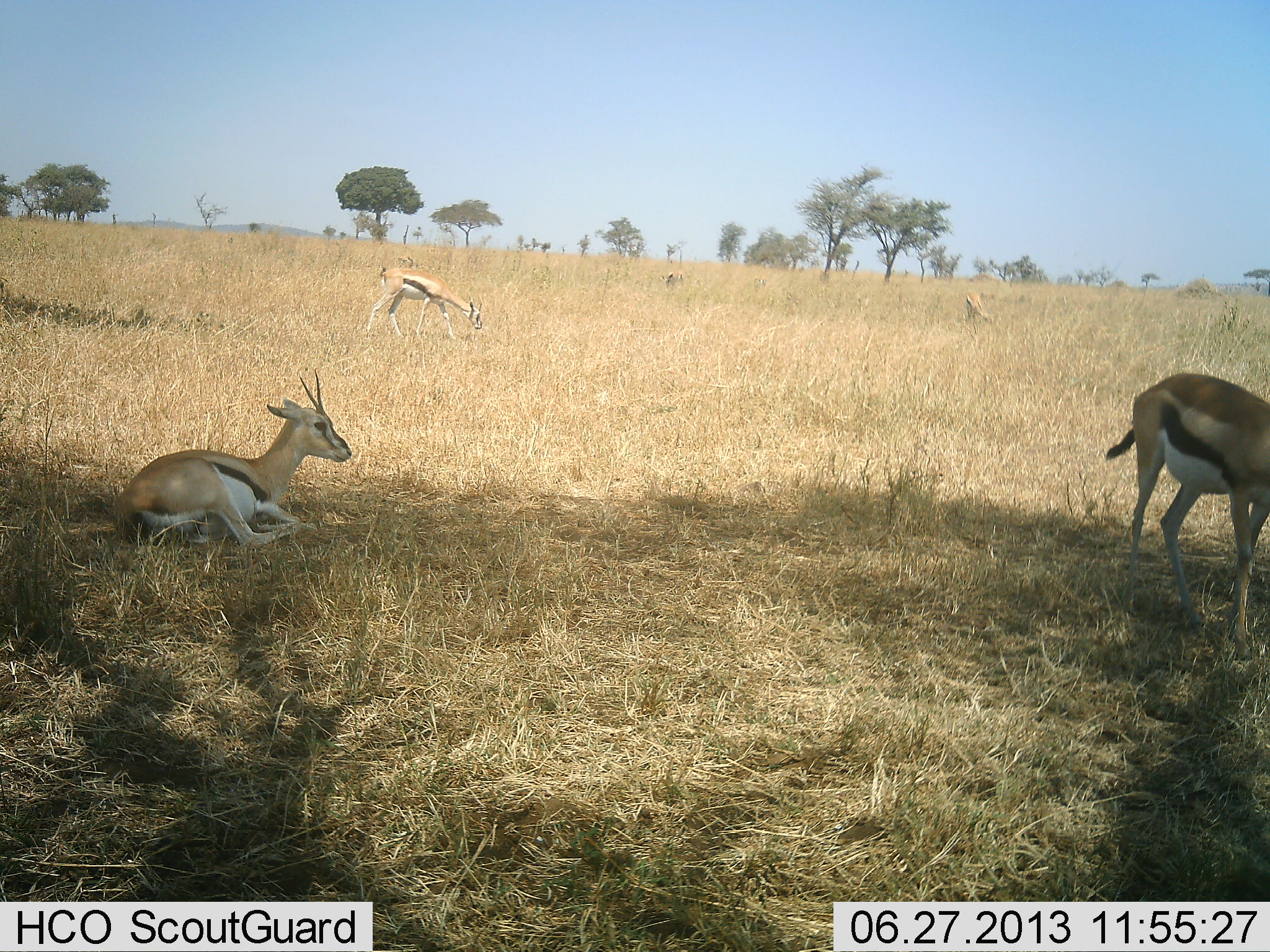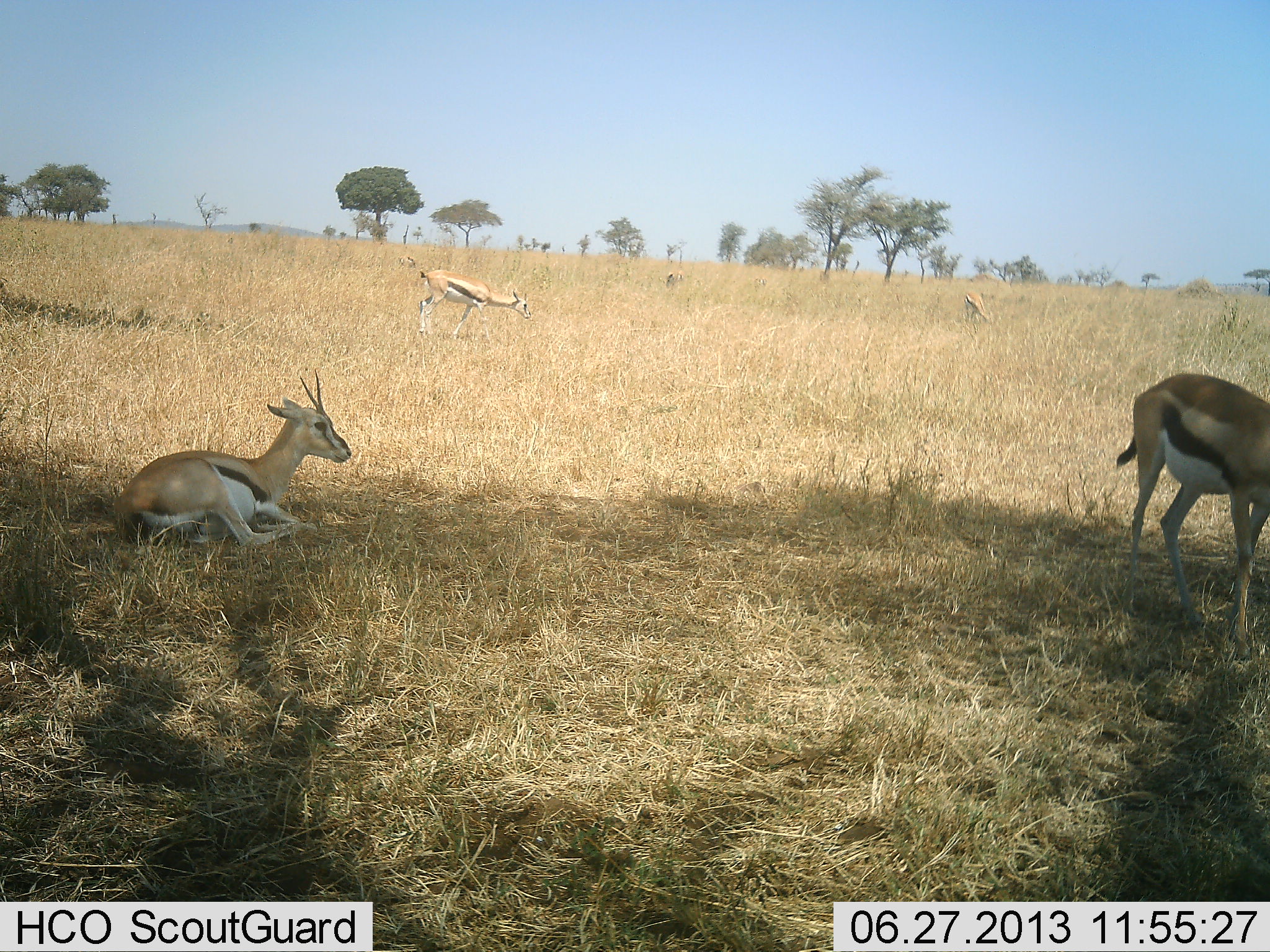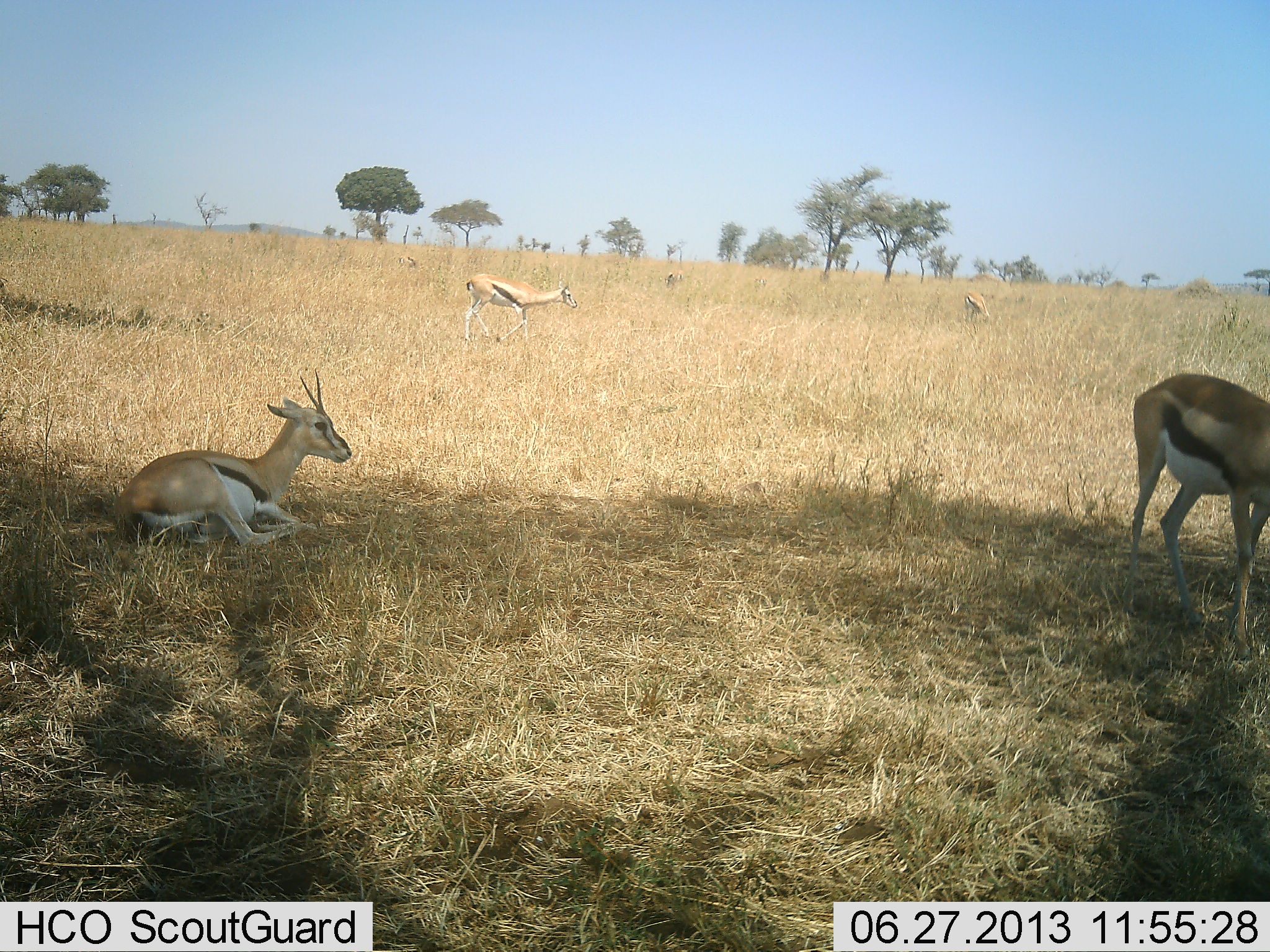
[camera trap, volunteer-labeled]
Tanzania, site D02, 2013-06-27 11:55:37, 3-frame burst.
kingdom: Animalia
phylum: Chordata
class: Mammalia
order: Artiodactyla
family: Bovidae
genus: Eudorcas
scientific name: Eudorcas thomsonii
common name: thomson's gazelle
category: gazellethomsons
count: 4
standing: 40%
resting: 100%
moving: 40%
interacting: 0%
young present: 10%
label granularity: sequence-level